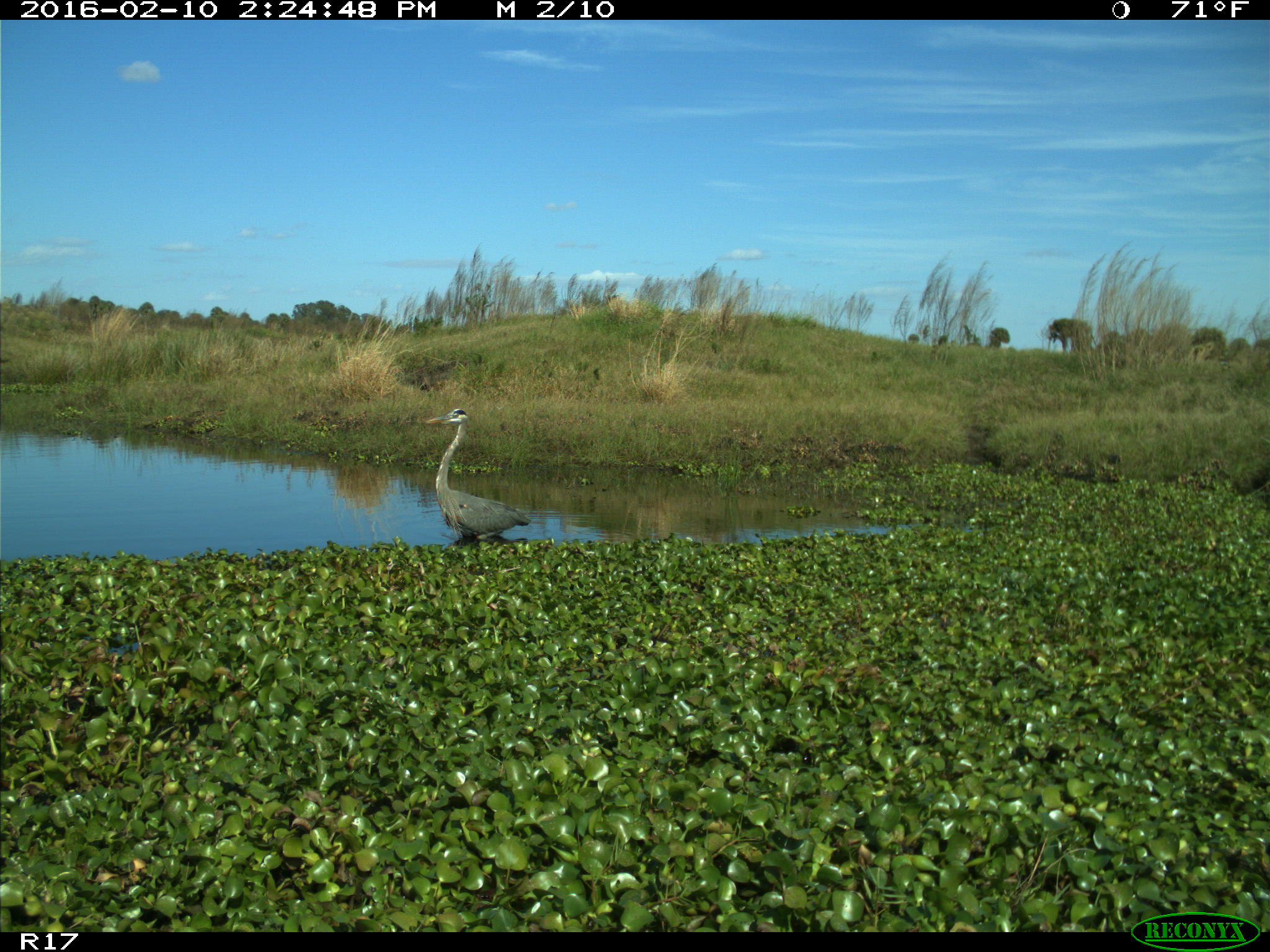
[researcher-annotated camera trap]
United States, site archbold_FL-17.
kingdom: Animalia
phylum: Chordata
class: Aves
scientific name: Aves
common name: birds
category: unidentified bird